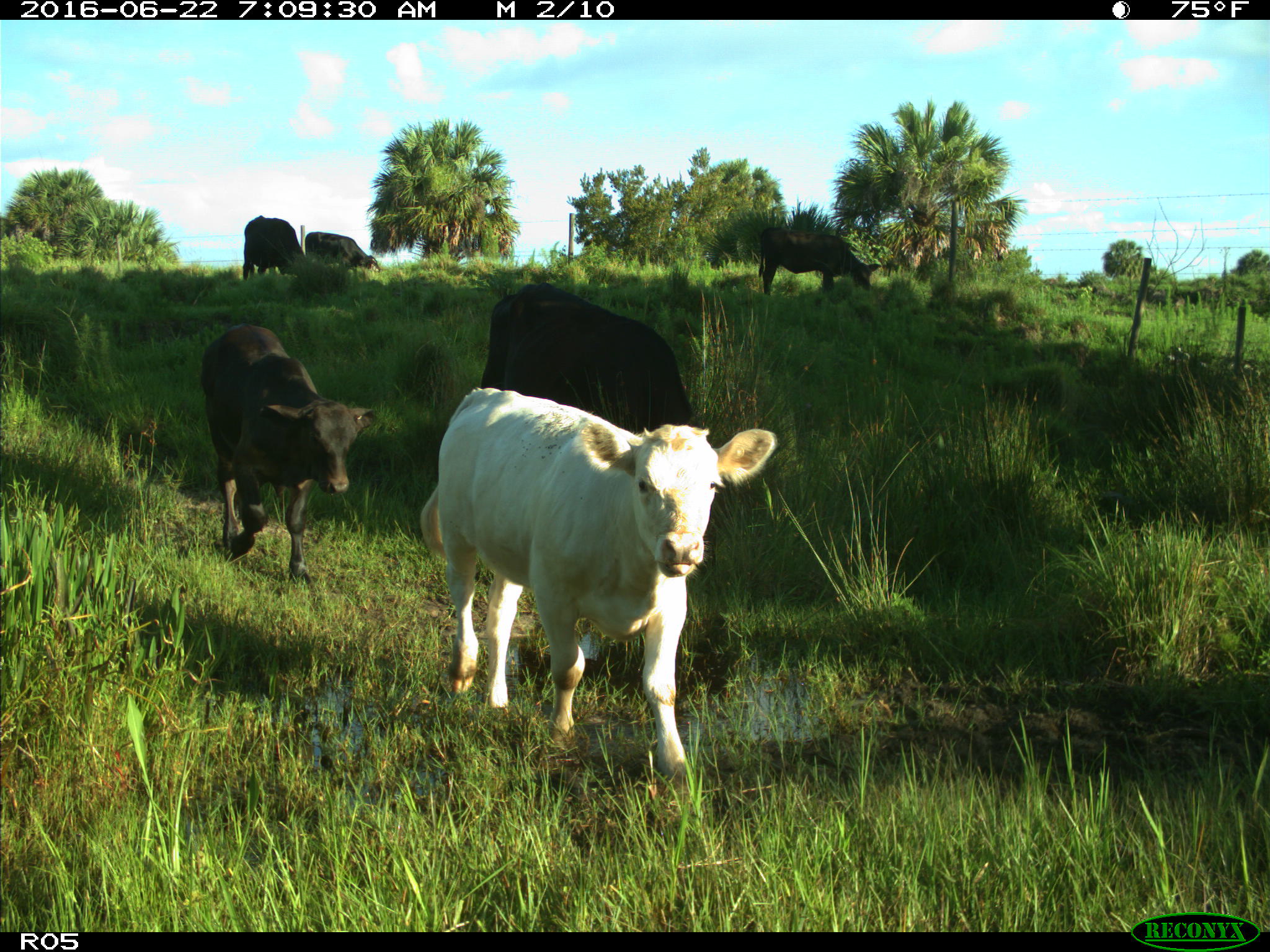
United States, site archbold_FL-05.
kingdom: Animalia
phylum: Chordata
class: Mammalia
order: Artiodactyla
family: Bovidae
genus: Bos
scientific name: Bos taurus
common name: domestic cow